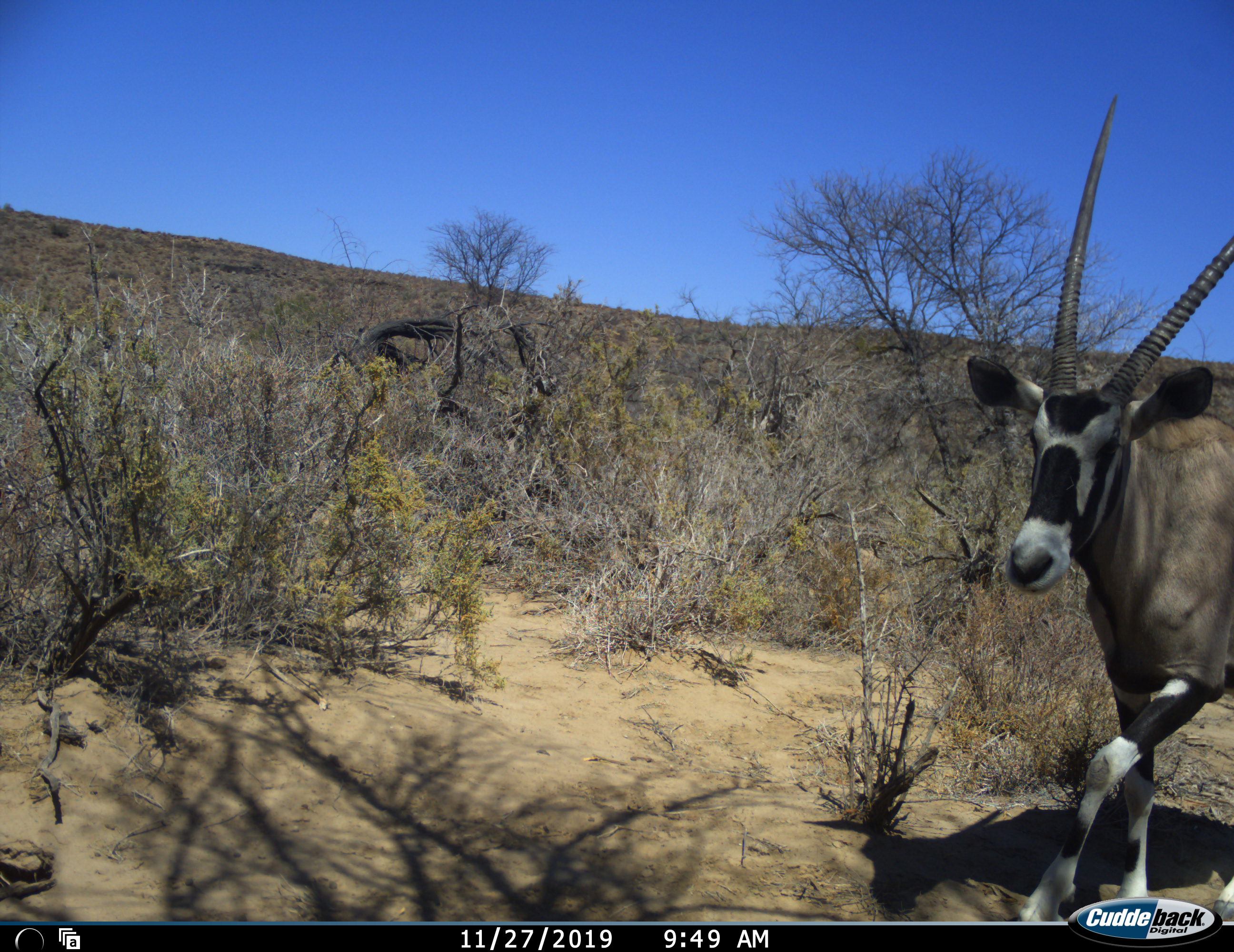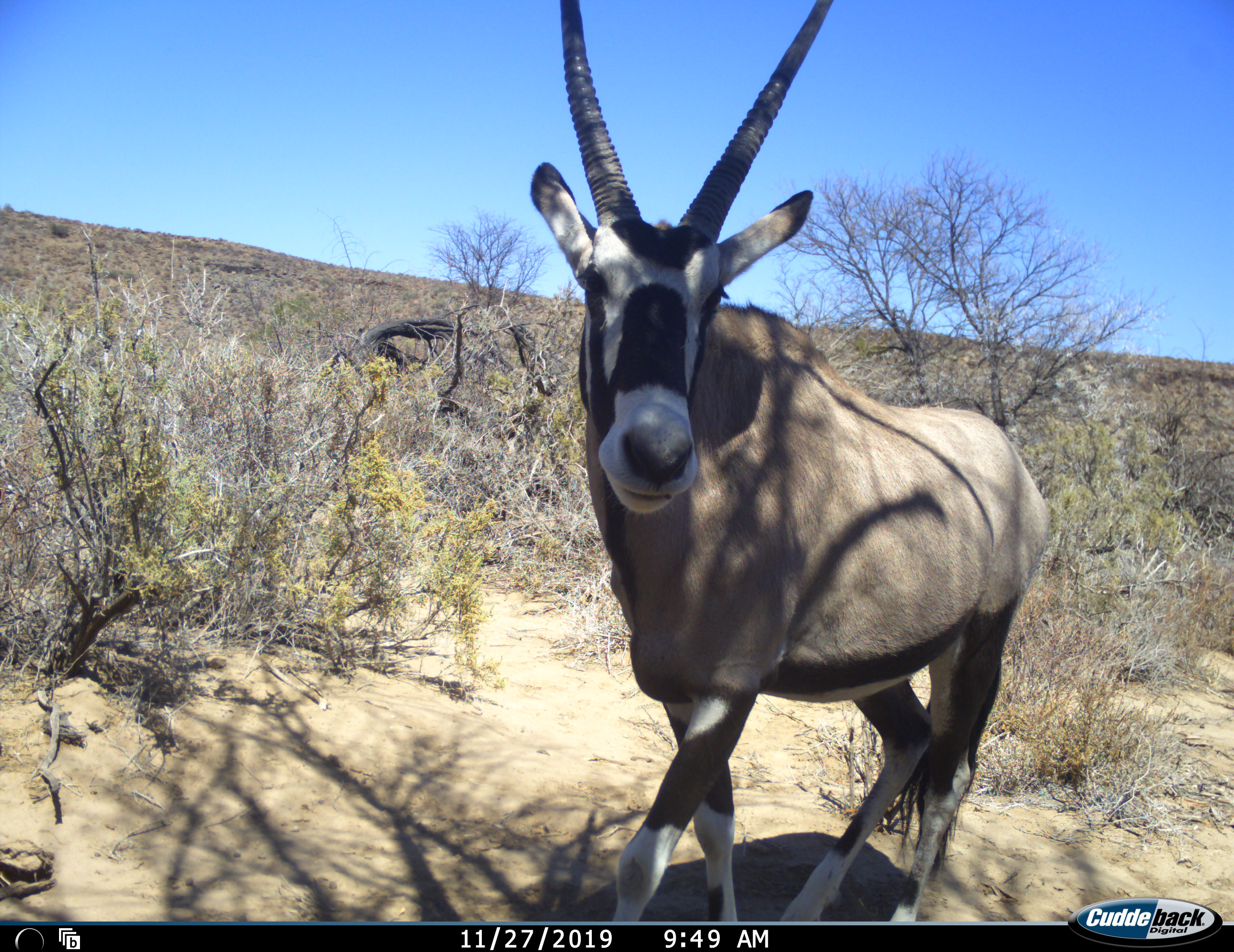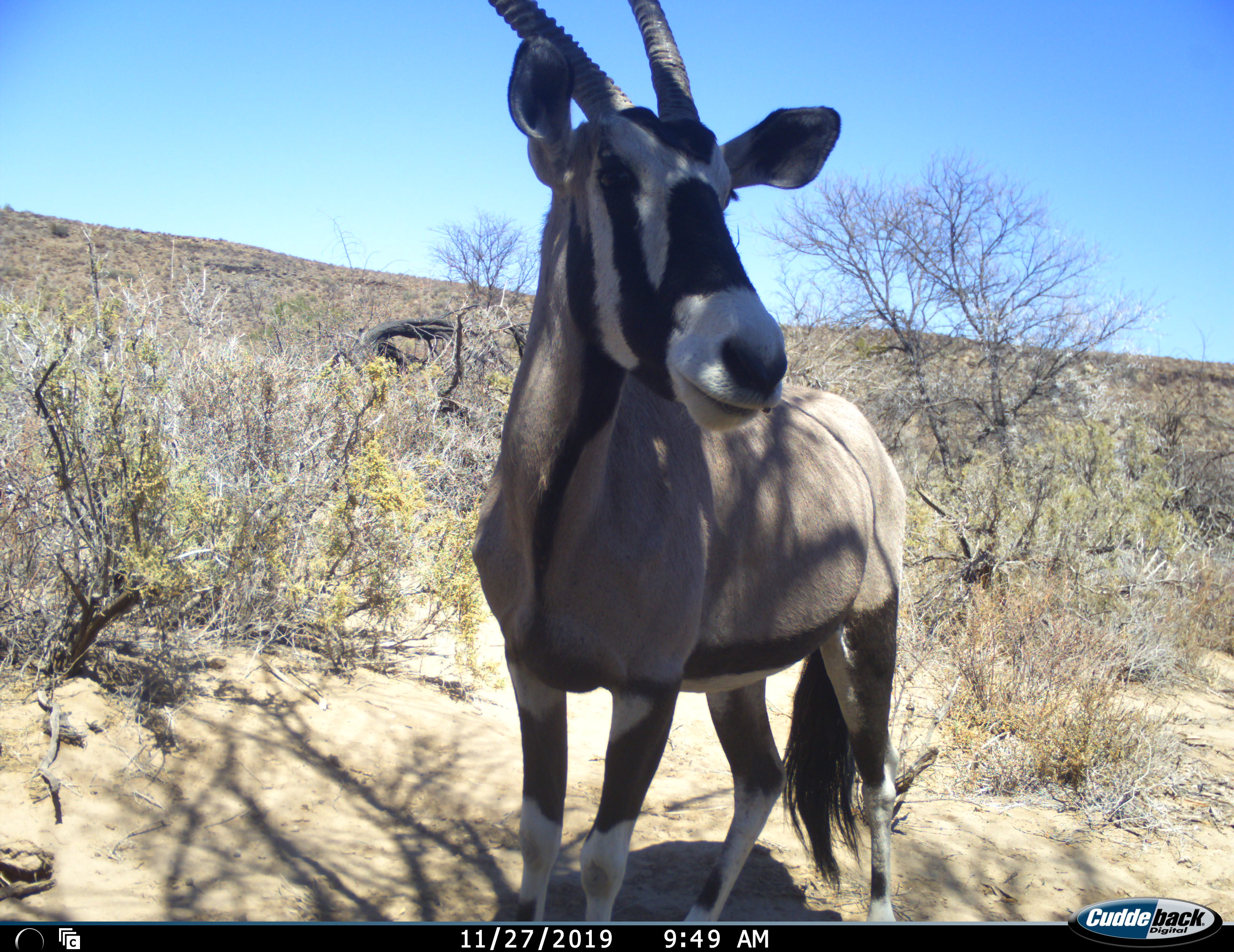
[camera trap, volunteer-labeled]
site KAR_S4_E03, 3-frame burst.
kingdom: Animalia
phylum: Chordata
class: Mammalia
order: Artiodactyla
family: Bovidae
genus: Oryx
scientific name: Oryx gazella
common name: gemsbok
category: oryx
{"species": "oryx (gemsbok) (Oryx gazella)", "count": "1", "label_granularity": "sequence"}